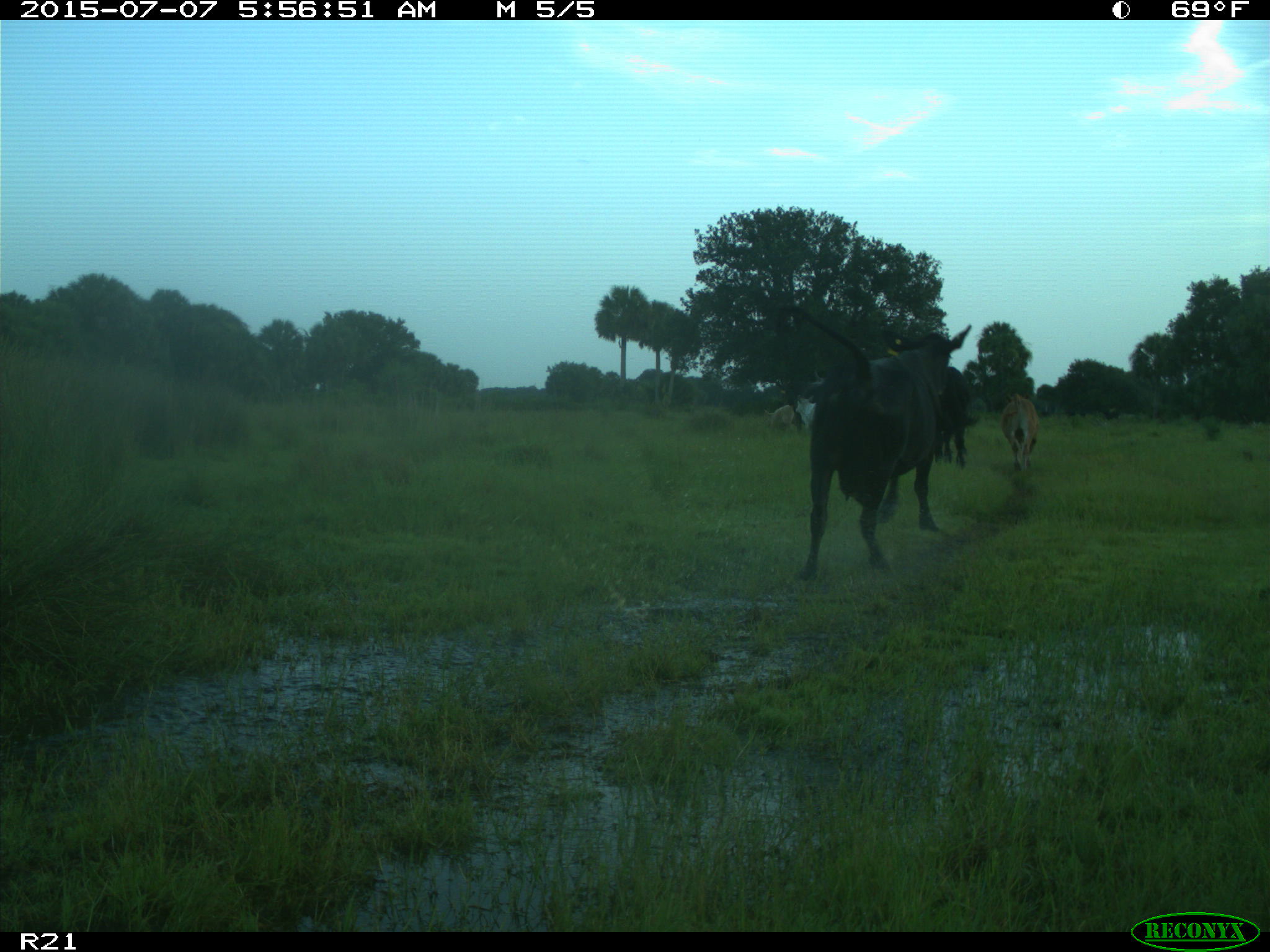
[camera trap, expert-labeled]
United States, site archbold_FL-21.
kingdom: Animalia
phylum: Chordata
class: Mammalia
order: Artiodactyla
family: Bovidae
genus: Bos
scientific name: Bos taurus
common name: domestic cow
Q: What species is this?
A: Bos taurus (domestic cow).